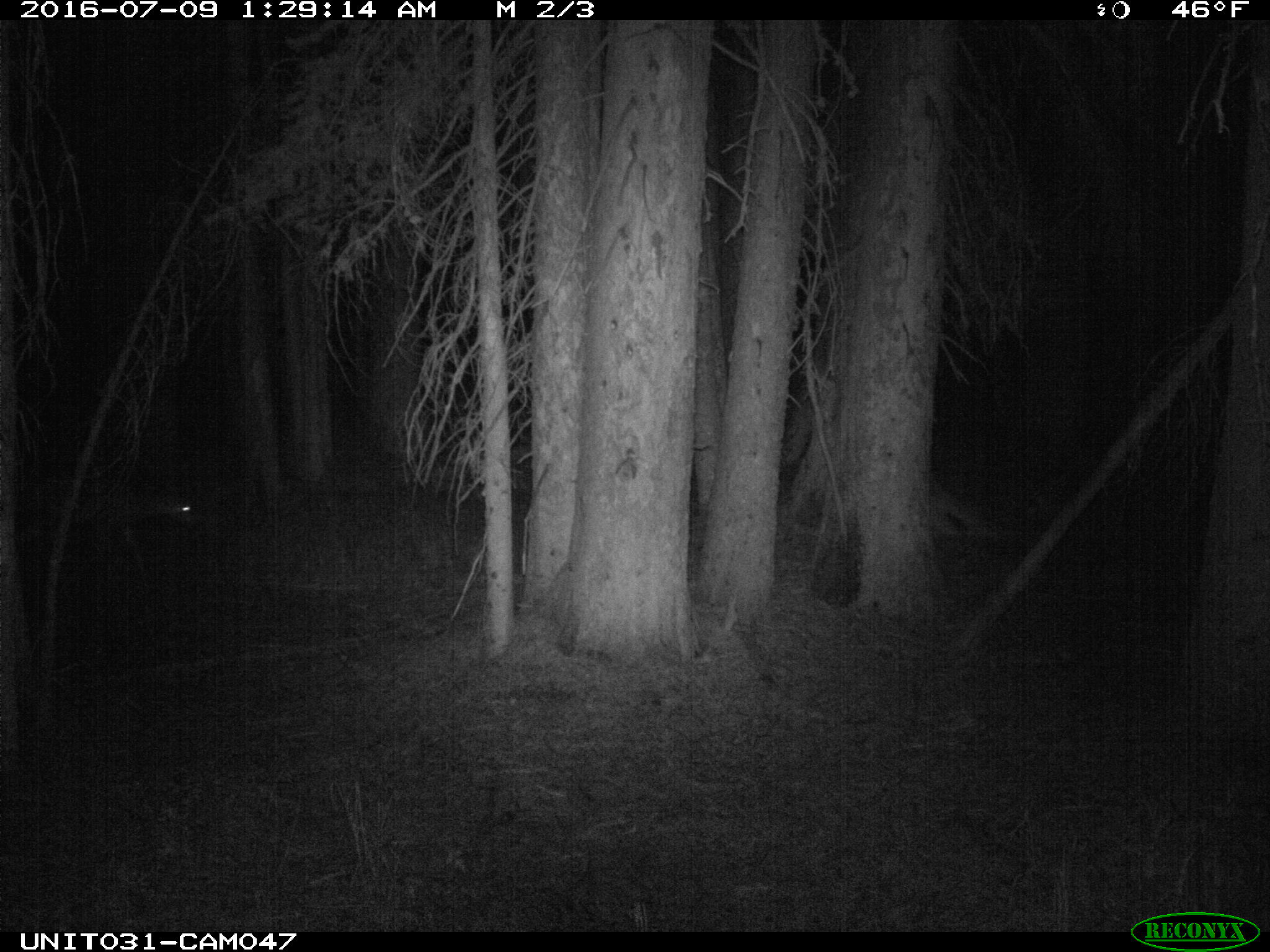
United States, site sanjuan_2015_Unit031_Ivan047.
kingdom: Animalia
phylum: Chordata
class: Mammalia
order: Artiodactyla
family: Cervidae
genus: Odocoileus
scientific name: Odocoileus hemionus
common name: mule deer